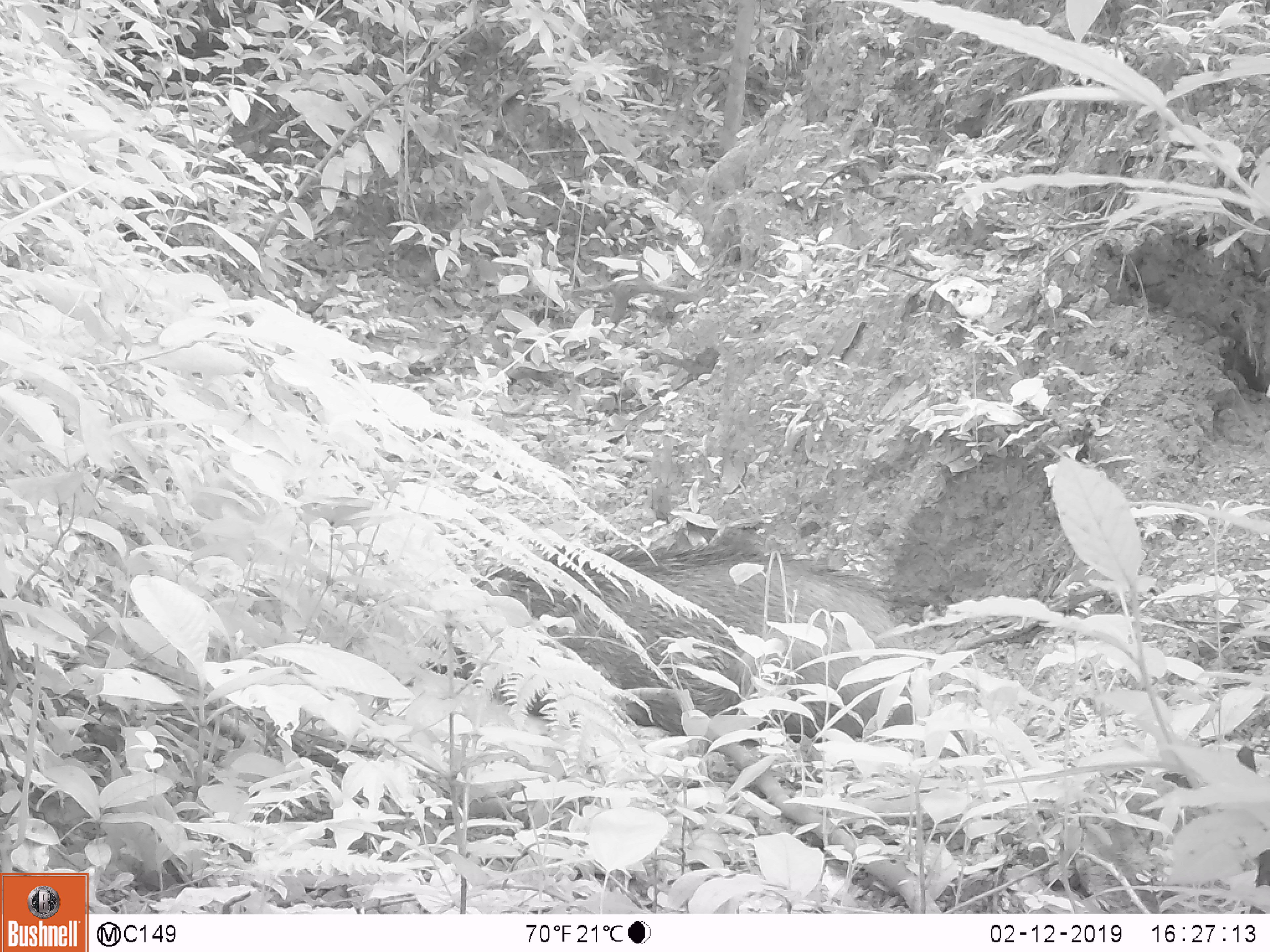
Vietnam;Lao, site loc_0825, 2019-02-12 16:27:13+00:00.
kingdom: Animalia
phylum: Chordata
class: Mammalia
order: Artiodactyla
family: Suidae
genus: Sus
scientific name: Sus scrofa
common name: eurasian wild pig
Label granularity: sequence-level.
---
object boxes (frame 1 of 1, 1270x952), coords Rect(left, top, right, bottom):
eurasian wild pig: Rect(478, 543, 966, 757)